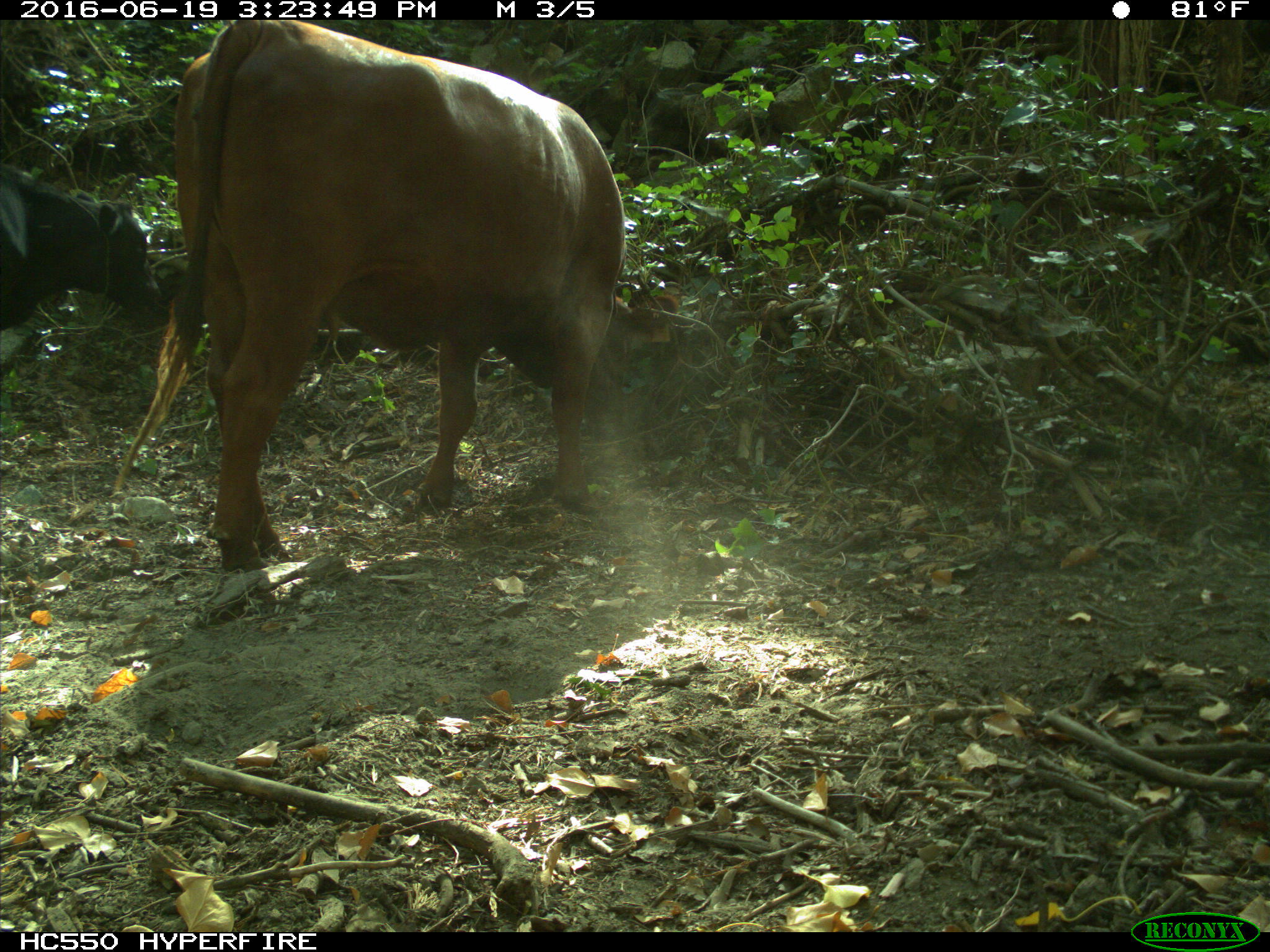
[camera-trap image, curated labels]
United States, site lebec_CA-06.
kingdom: Animalia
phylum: Chordata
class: Mammalia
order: Artiodactyla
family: Bovidae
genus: Bos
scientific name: Bos taurus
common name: domestic cow